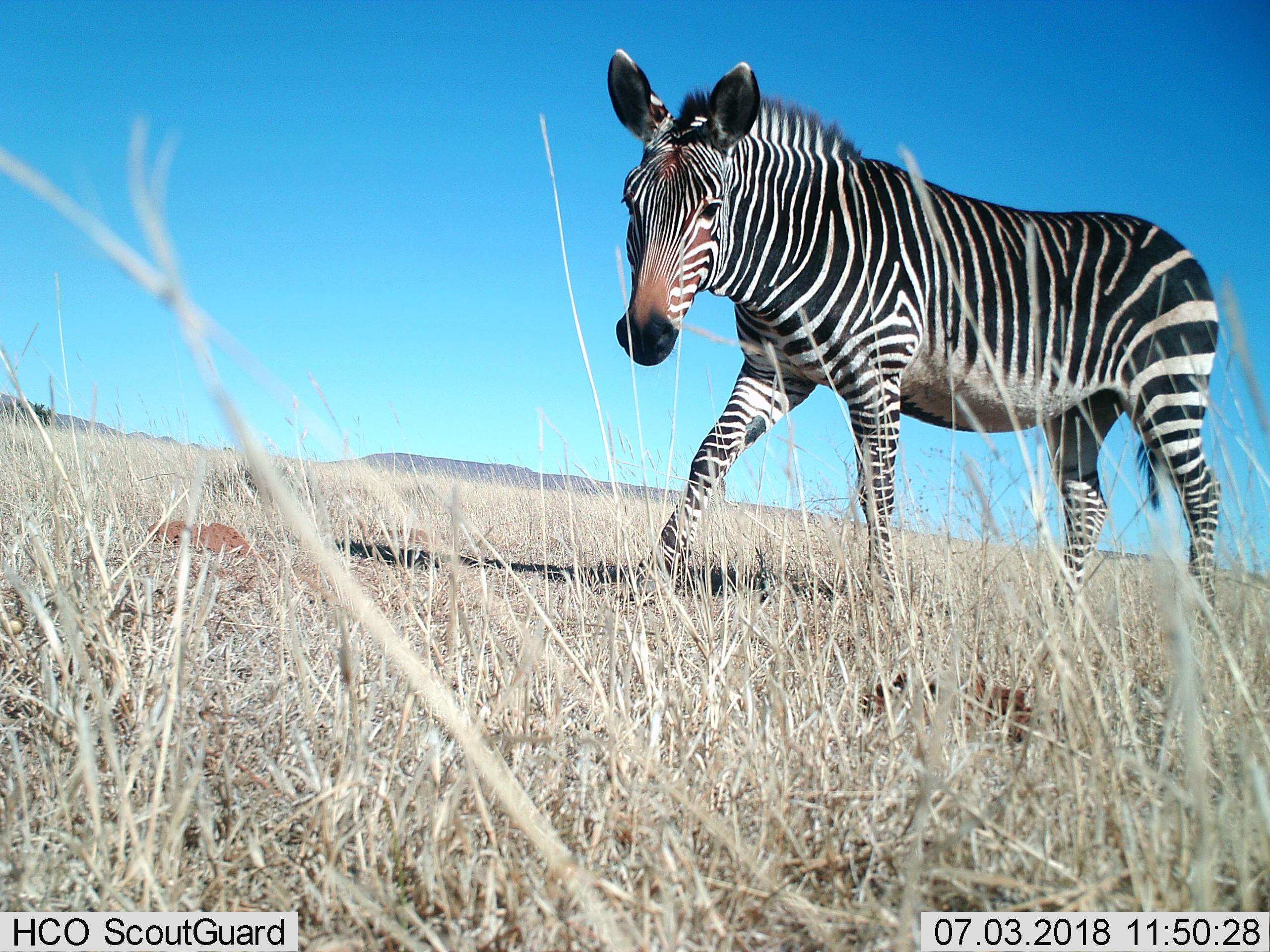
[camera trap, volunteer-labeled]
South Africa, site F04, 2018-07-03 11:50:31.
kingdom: Animalia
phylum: Chordata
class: Mammalia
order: Perissodactyla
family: Equidae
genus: Equus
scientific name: Equus zebra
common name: mountain zebra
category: zebramountain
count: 1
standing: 43%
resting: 0%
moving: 57%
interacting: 0%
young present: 0%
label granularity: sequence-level